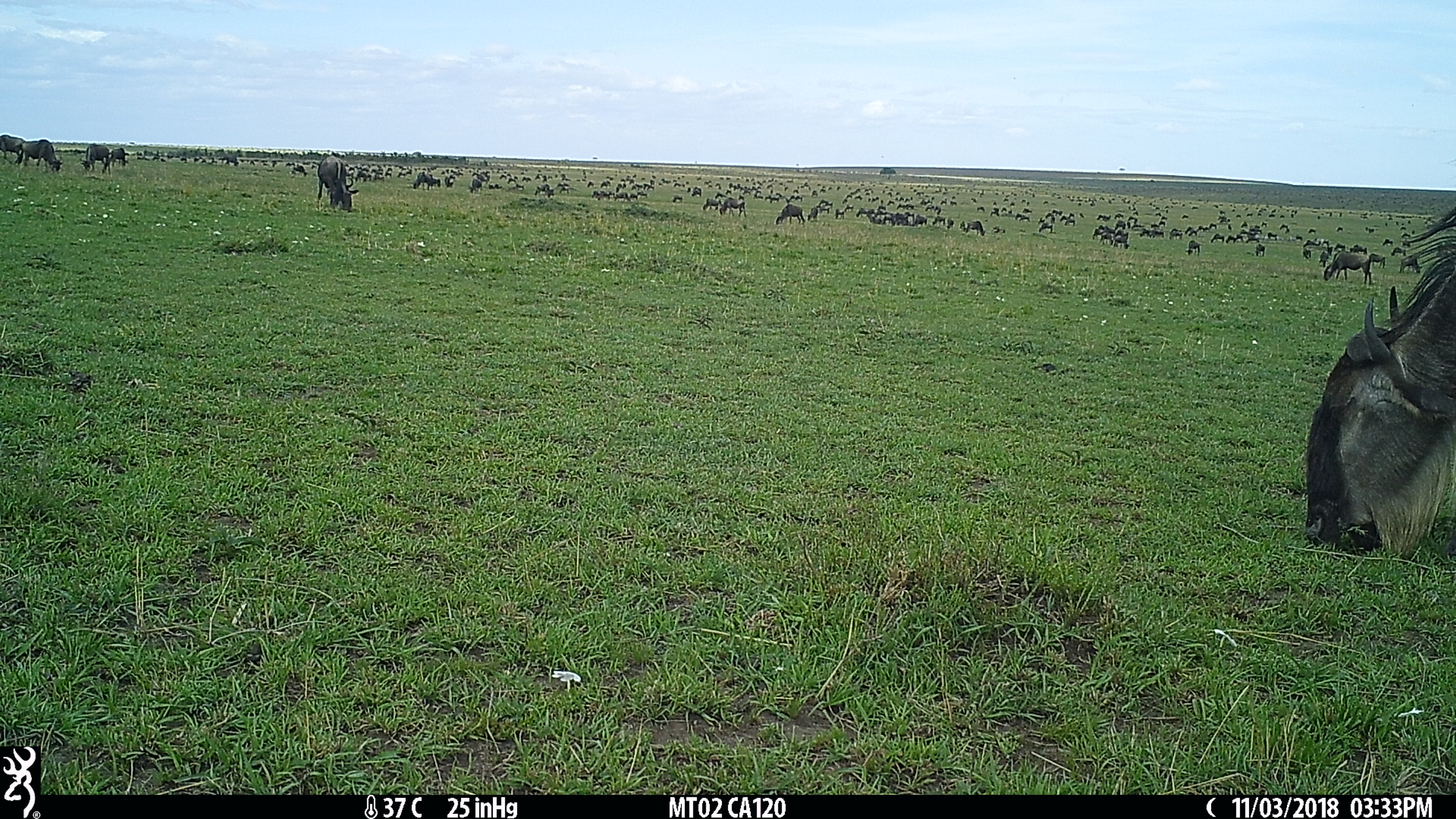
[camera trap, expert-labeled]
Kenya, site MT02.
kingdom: Animalia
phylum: Chordata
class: Mammalia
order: Artiodactyla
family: Bovidae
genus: Connochaetes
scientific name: Connochaetes taurinus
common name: blue wildebeest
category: wildebeest